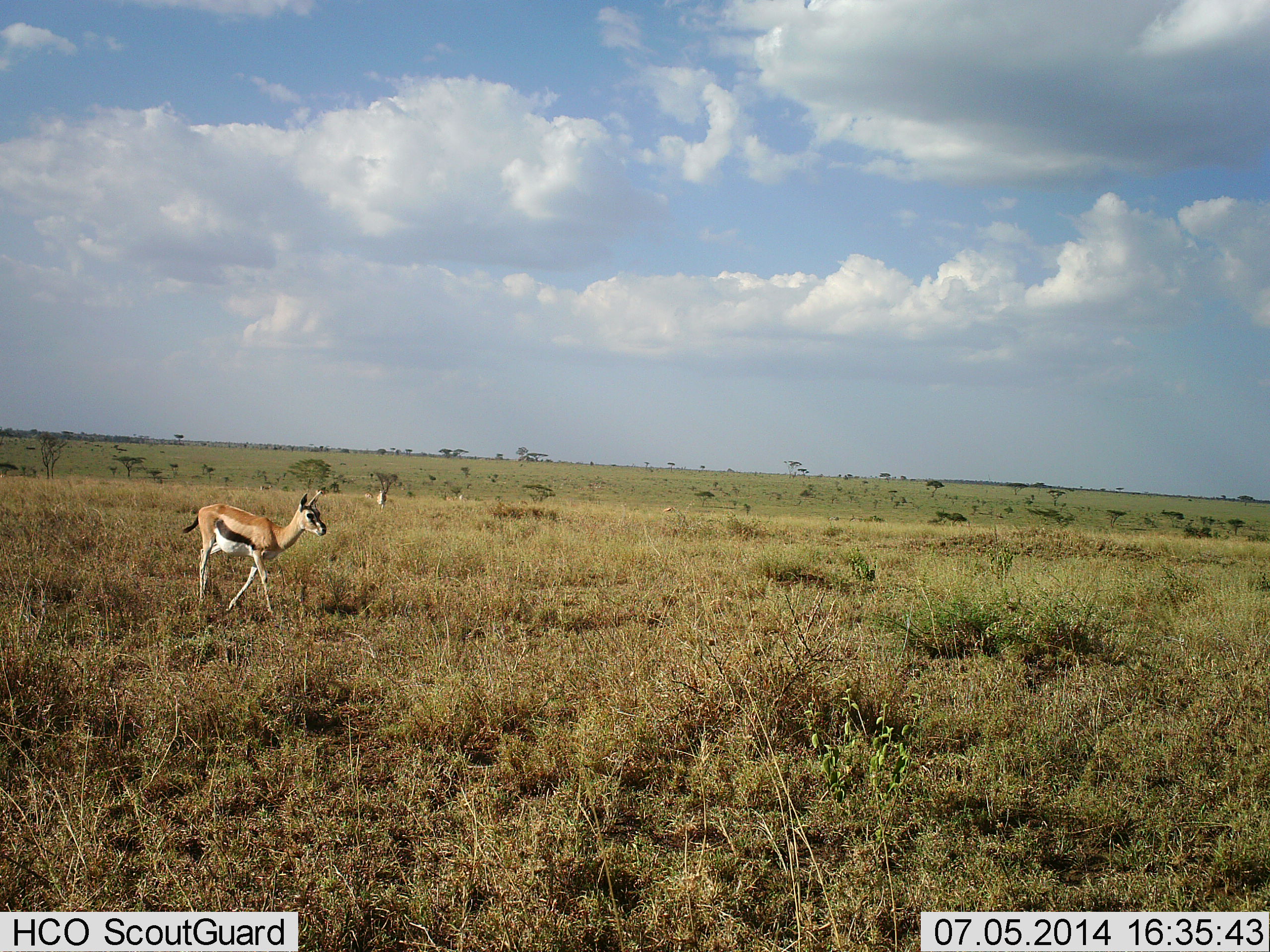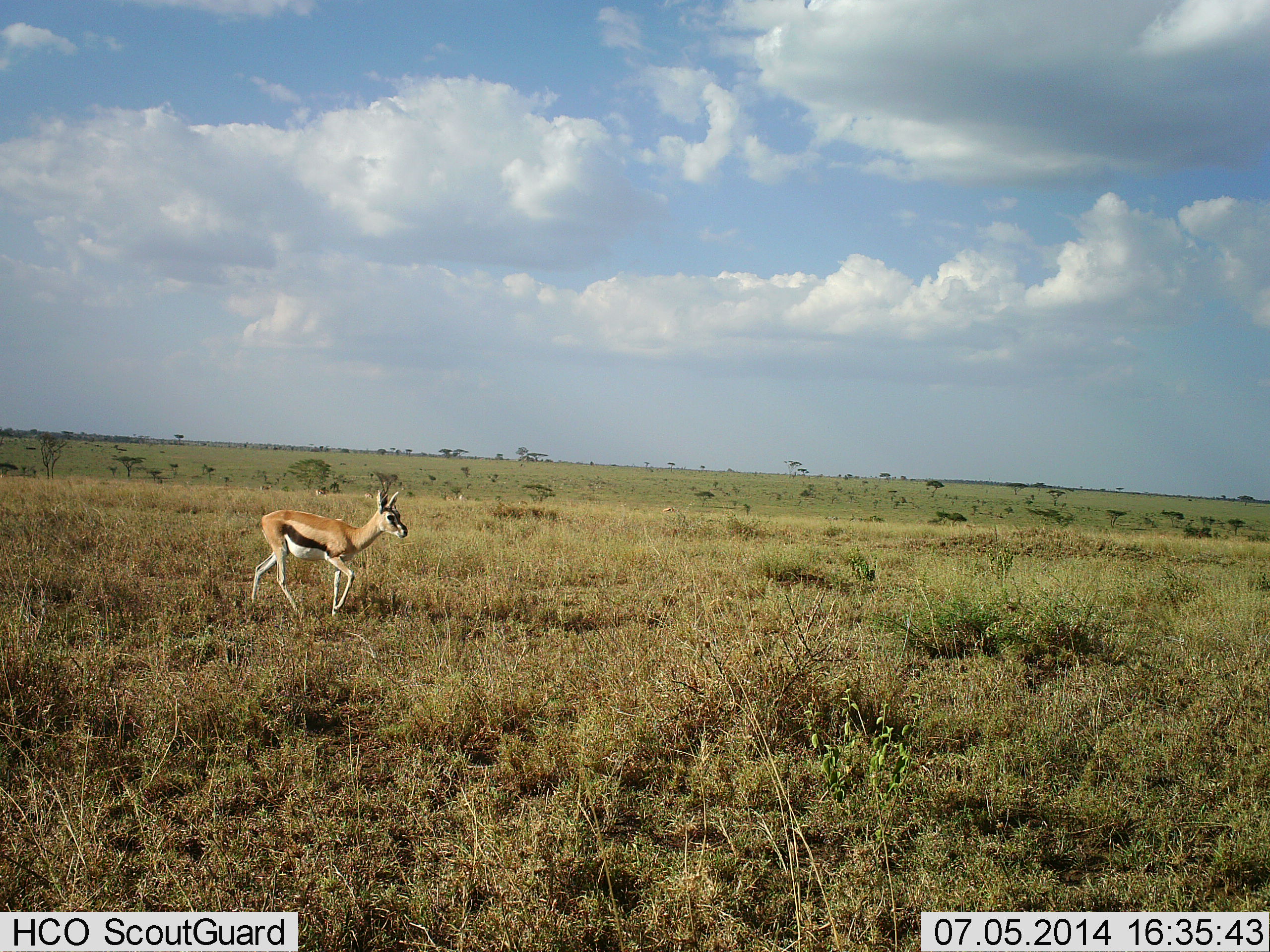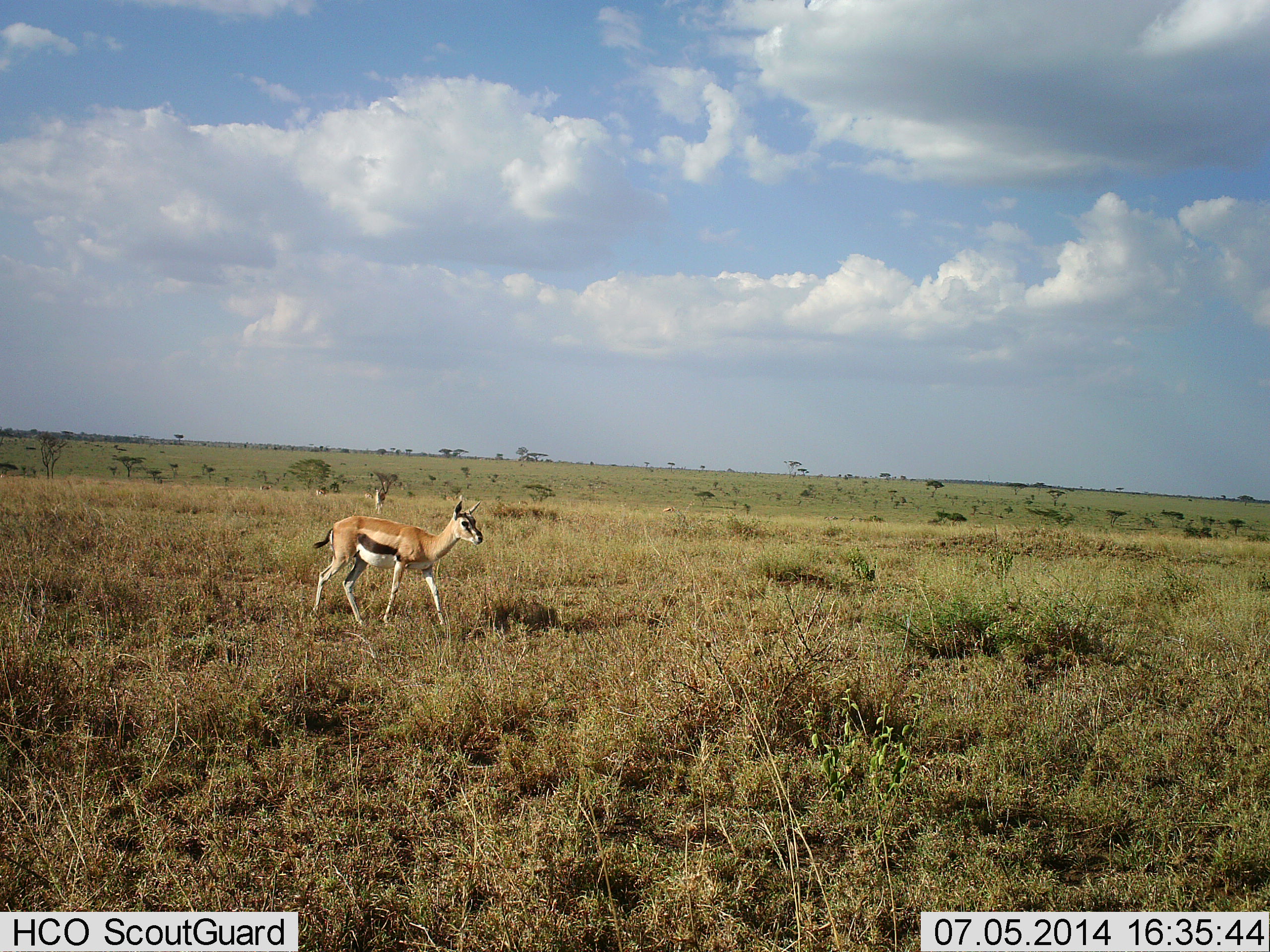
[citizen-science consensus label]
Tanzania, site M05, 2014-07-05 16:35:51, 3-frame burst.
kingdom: Animalia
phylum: Chordata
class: Mammalia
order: Artiodactyla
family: Bovidae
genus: Eudorcas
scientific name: Eudorcas thomsonii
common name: thomson's gazelle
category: gazellethomsons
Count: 1.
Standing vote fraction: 0%.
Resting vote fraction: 0%.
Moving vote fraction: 100%.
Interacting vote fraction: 0%.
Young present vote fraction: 10%.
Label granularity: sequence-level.